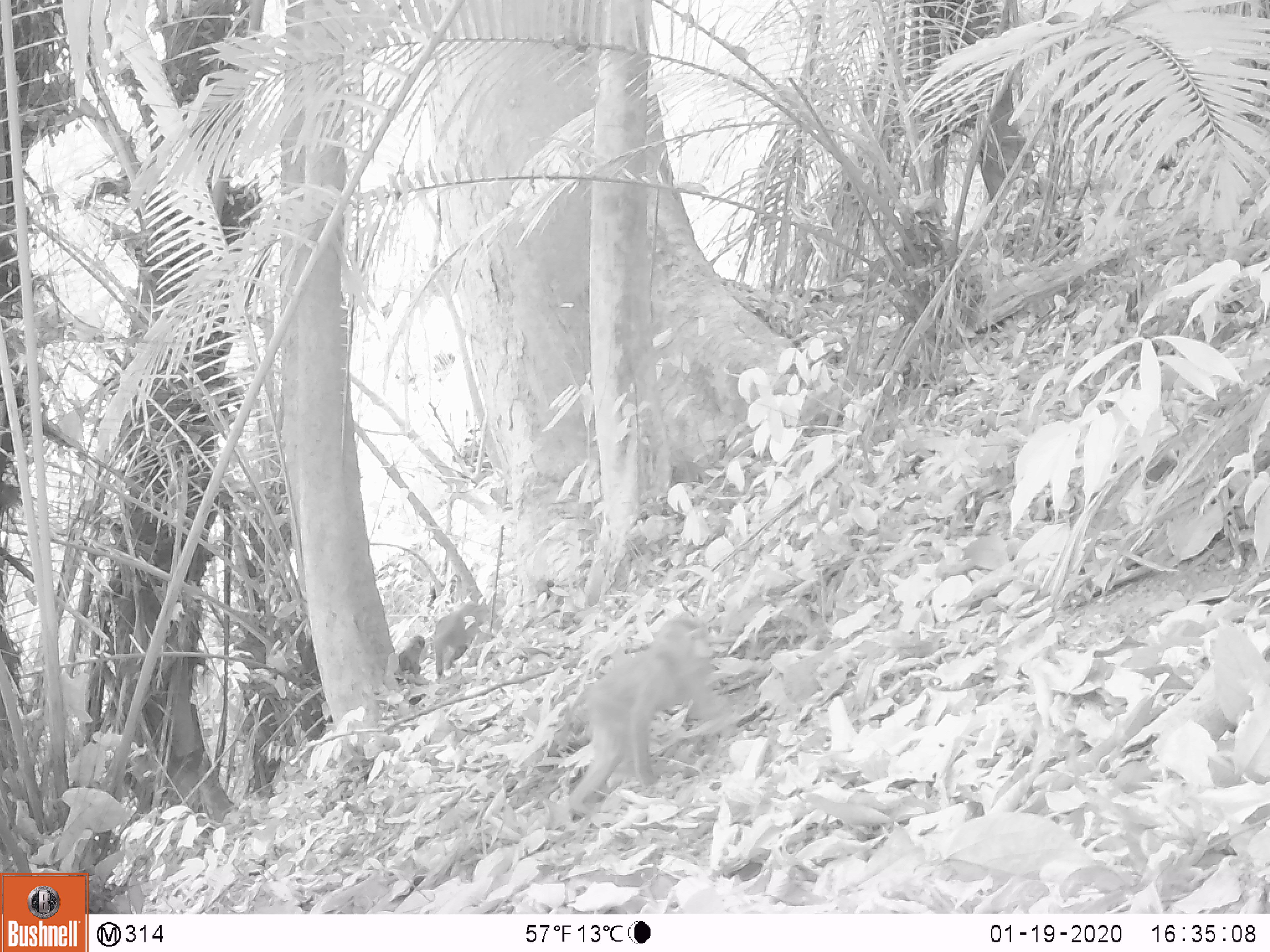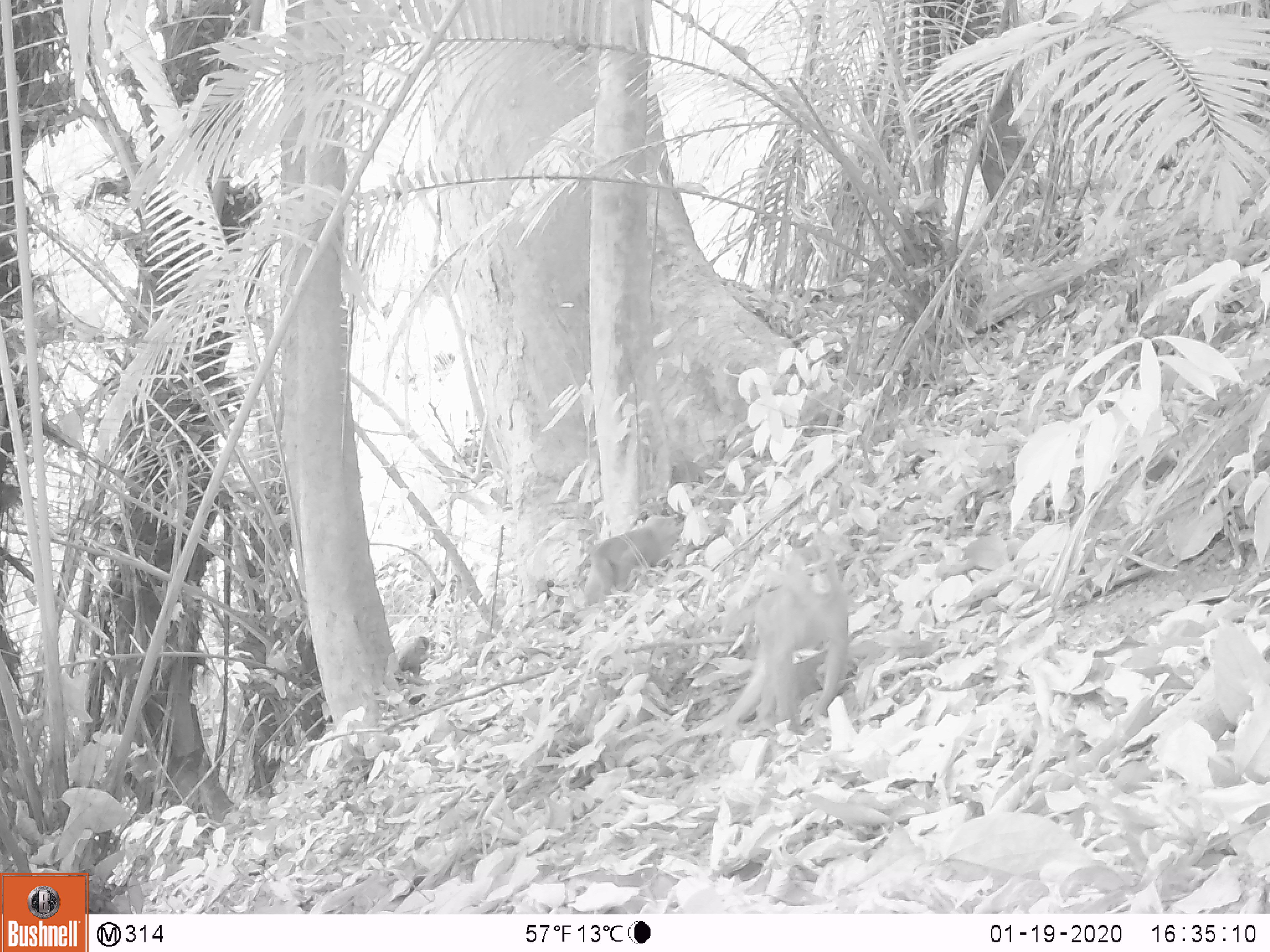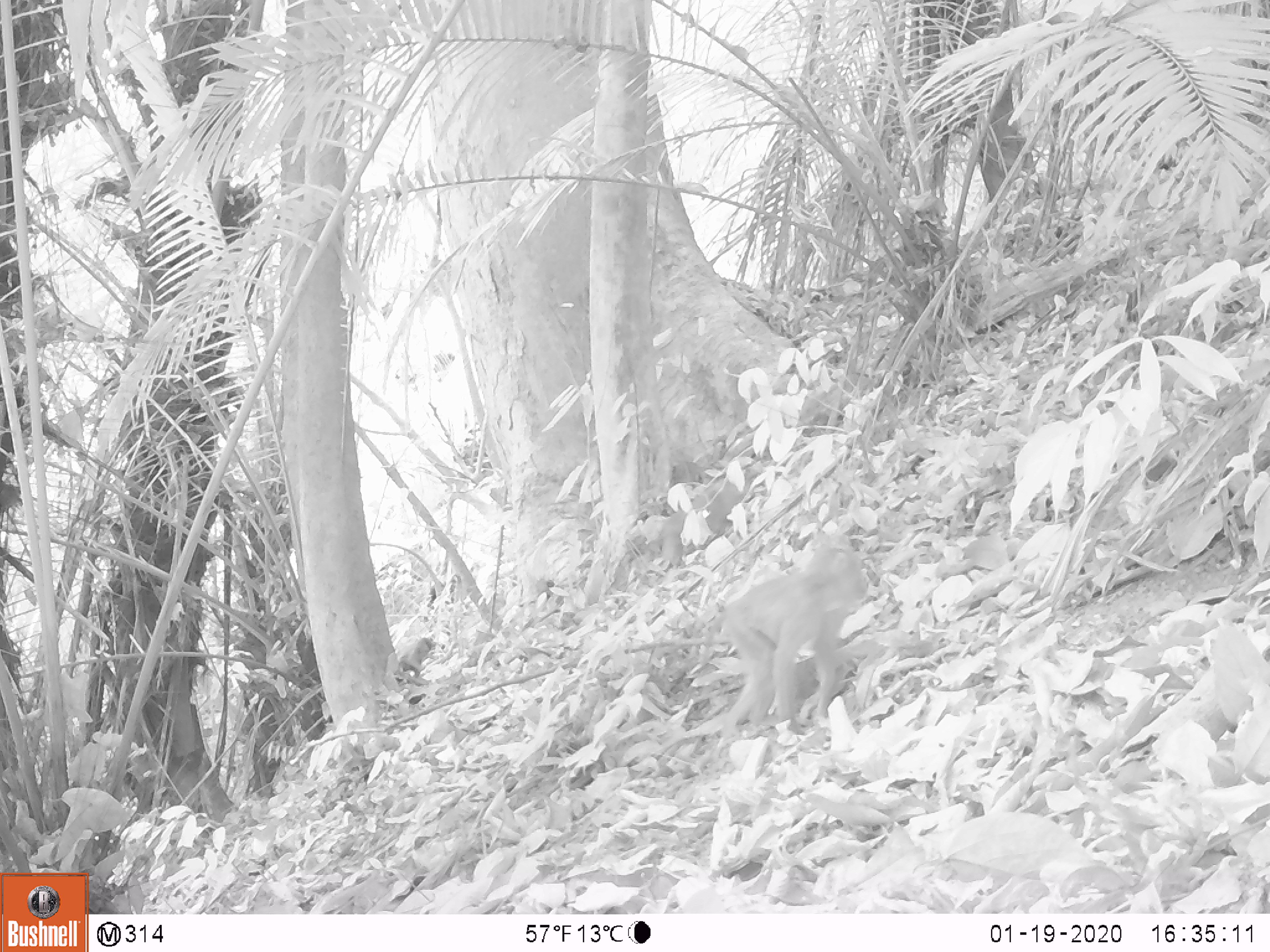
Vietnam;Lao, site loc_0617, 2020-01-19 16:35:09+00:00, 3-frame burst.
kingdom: Animalia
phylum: Chordata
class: Mammalia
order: Primates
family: Cercopithecidae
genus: Macaca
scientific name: Macaca nemestrina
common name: pig-tailed macaque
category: pig tailed macaque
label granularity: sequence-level